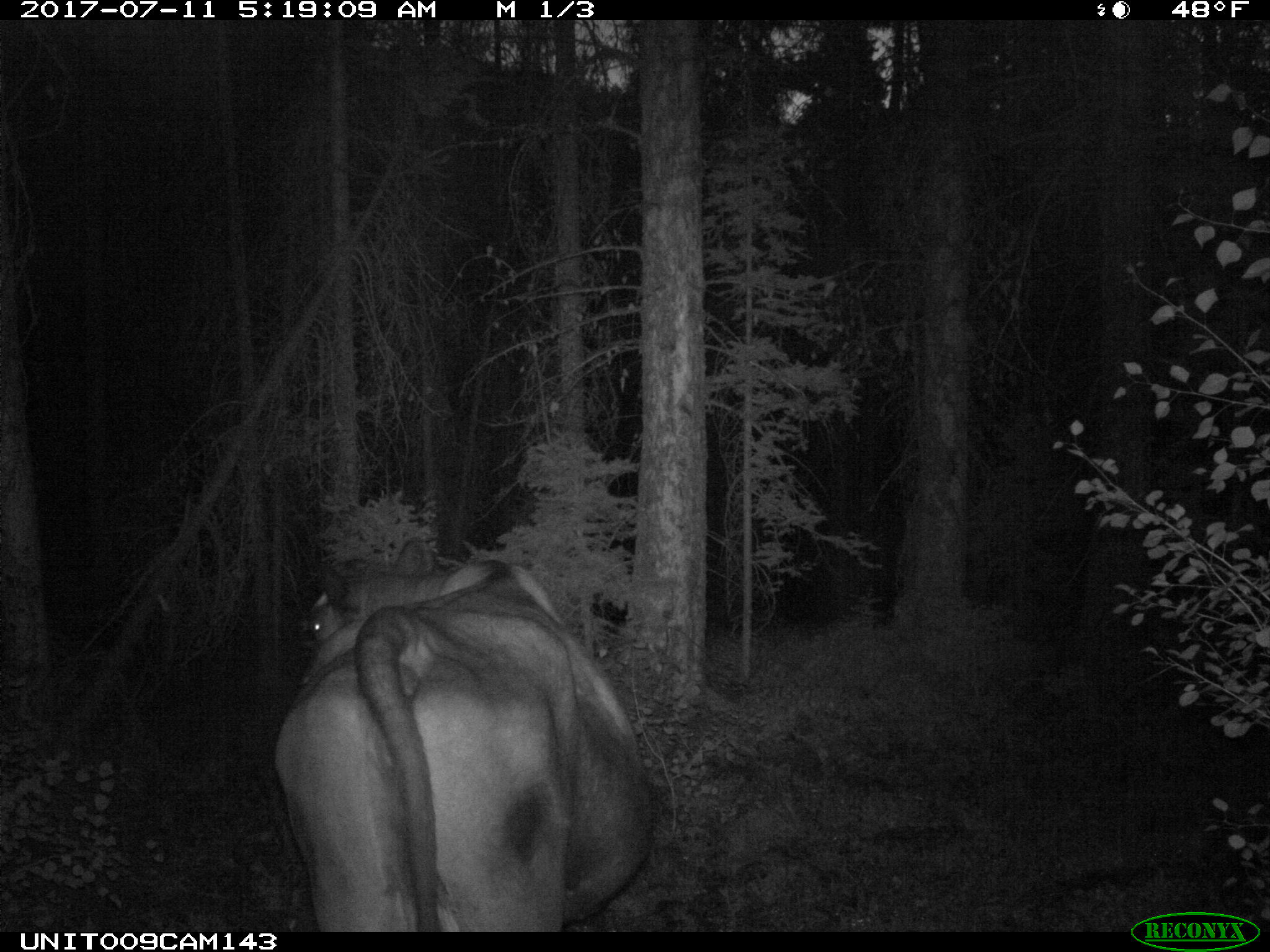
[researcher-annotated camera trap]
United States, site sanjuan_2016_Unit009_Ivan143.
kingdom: Animalia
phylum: Chordata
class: Mammalia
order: Artiodactyla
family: Bovidae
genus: Bos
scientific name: Bos taurus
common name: domestic cow